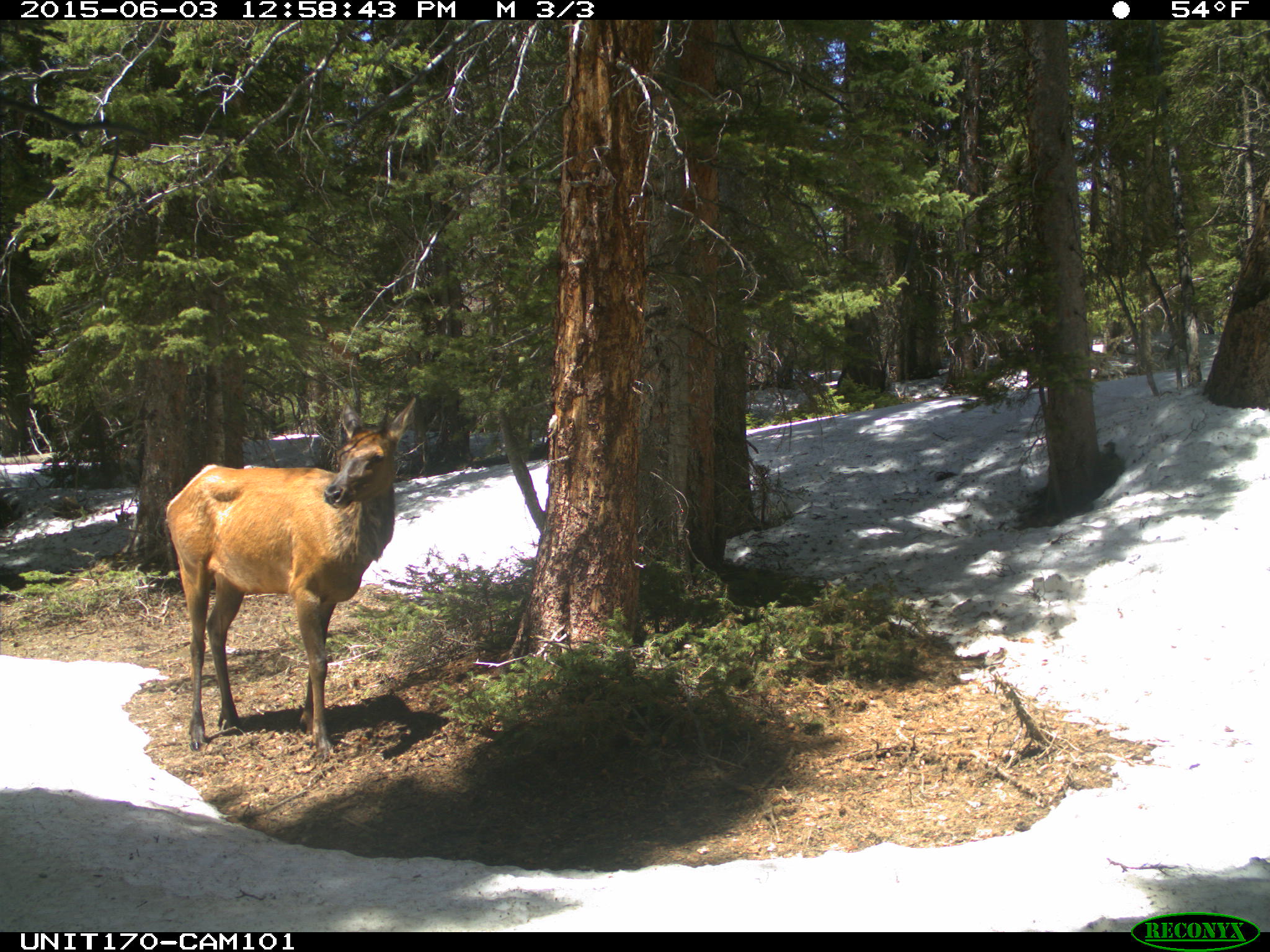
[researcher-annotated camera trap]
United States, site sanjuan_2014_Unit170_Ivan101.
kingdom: Animalia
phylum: Chordata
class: Mammalia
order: Artiodactyla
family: Cervidae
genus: Cervus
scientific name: Cervus elaphus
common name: red deer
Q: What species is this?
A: Cervus elaphus (red deer).